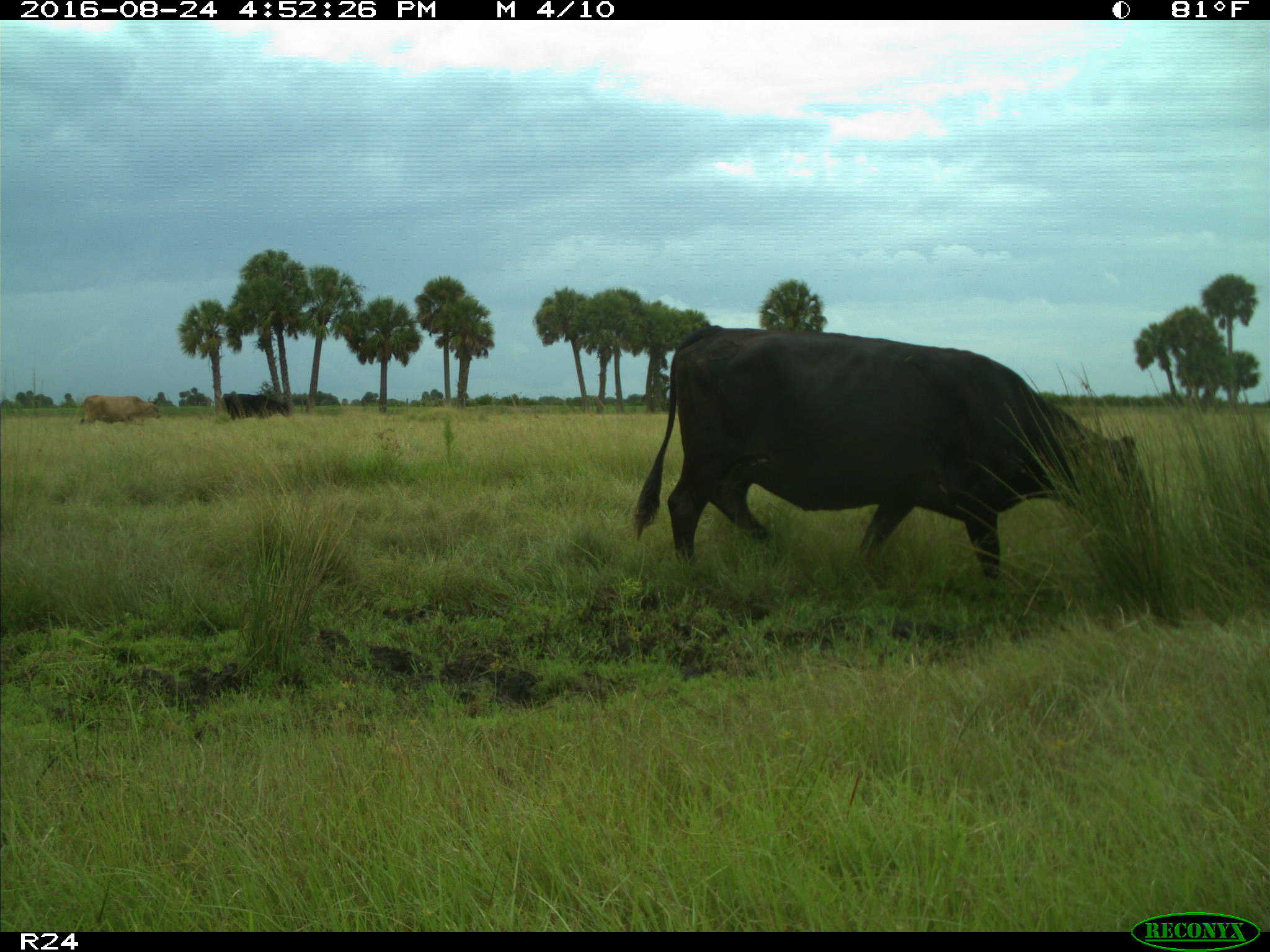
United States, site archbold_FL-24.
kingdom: Animalia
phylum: Chordata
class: Mammalia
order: Artiodactyla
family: Bovidae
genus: Bos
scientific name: Bos taurus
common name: domestic cow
Bos taurus (domestic cow).